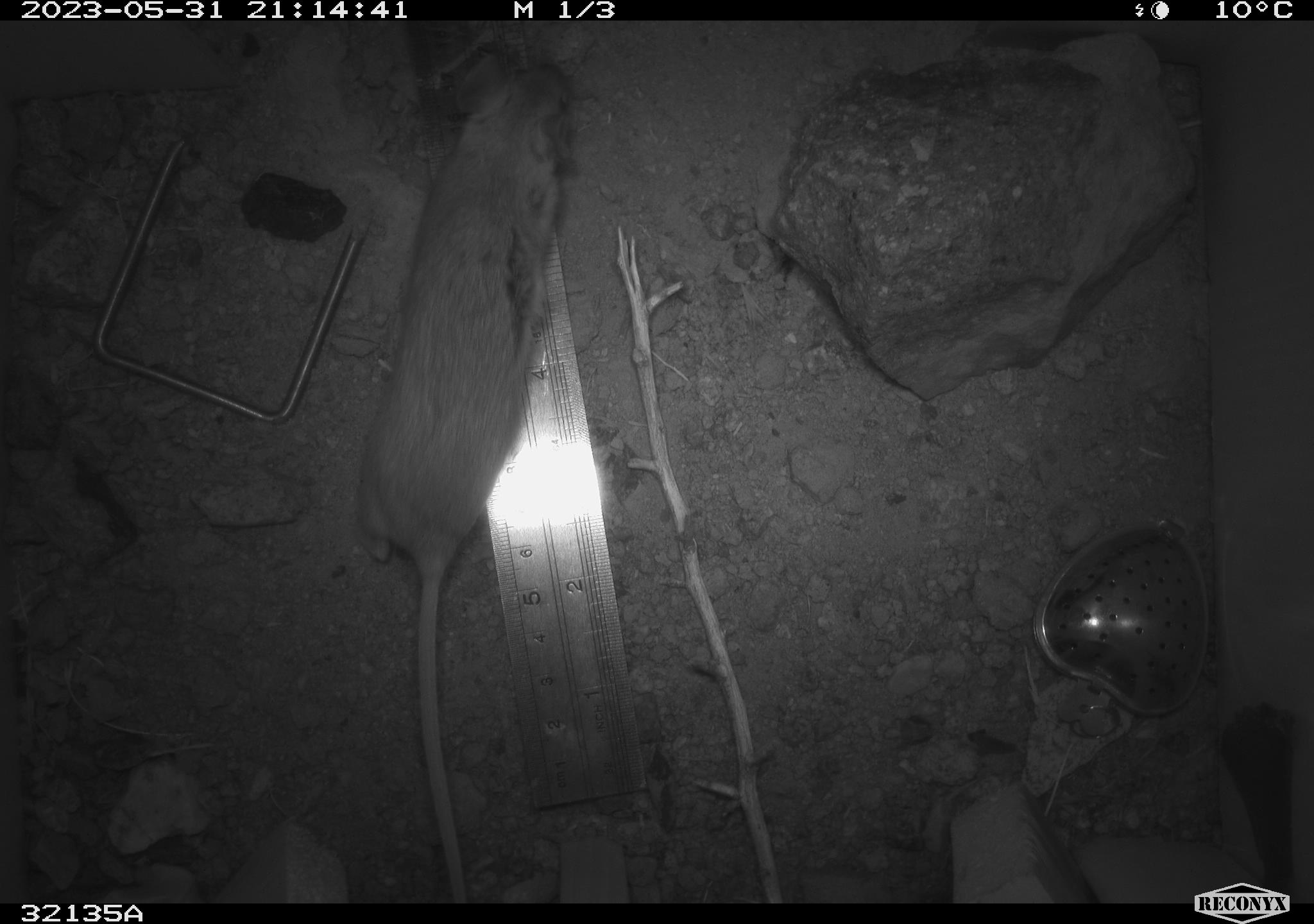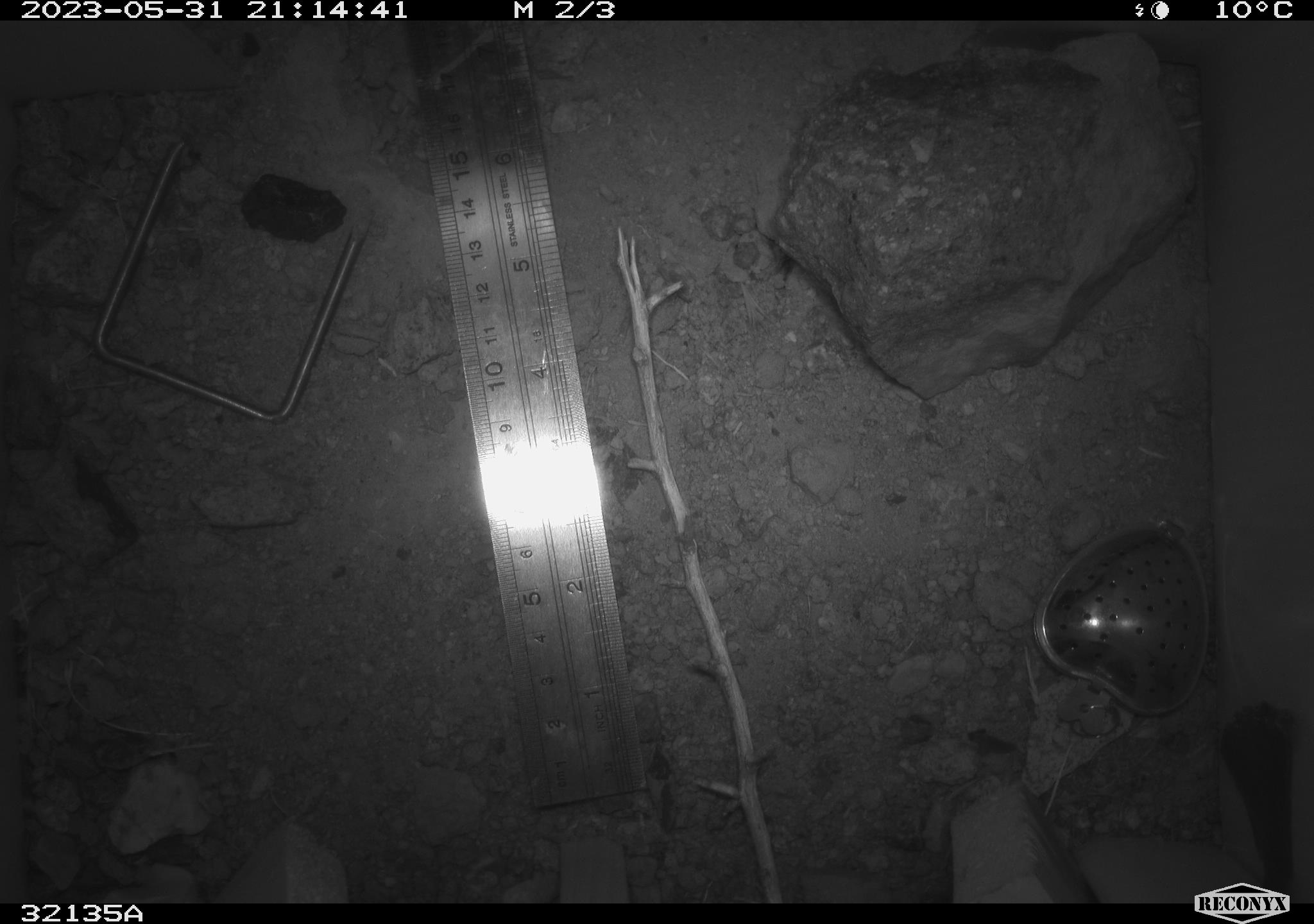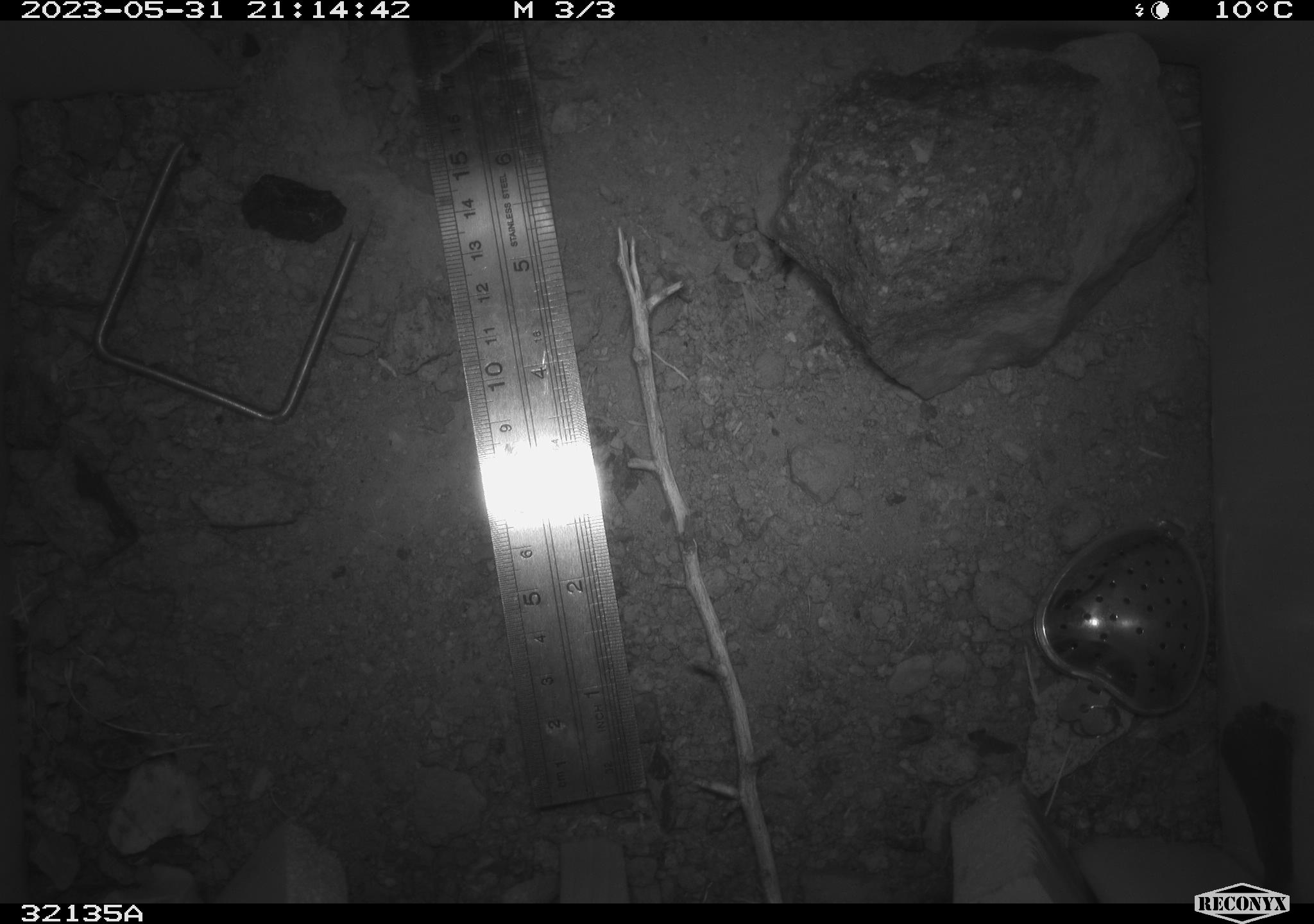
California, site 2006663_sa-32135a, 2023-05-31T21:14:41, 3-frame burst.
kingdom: Animalia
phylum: Chordata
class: Mammalia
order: Rodentia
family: Heteromyidae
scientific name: Heteromyidae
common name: kangaroo rats and pocket mice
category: heteromyidae family